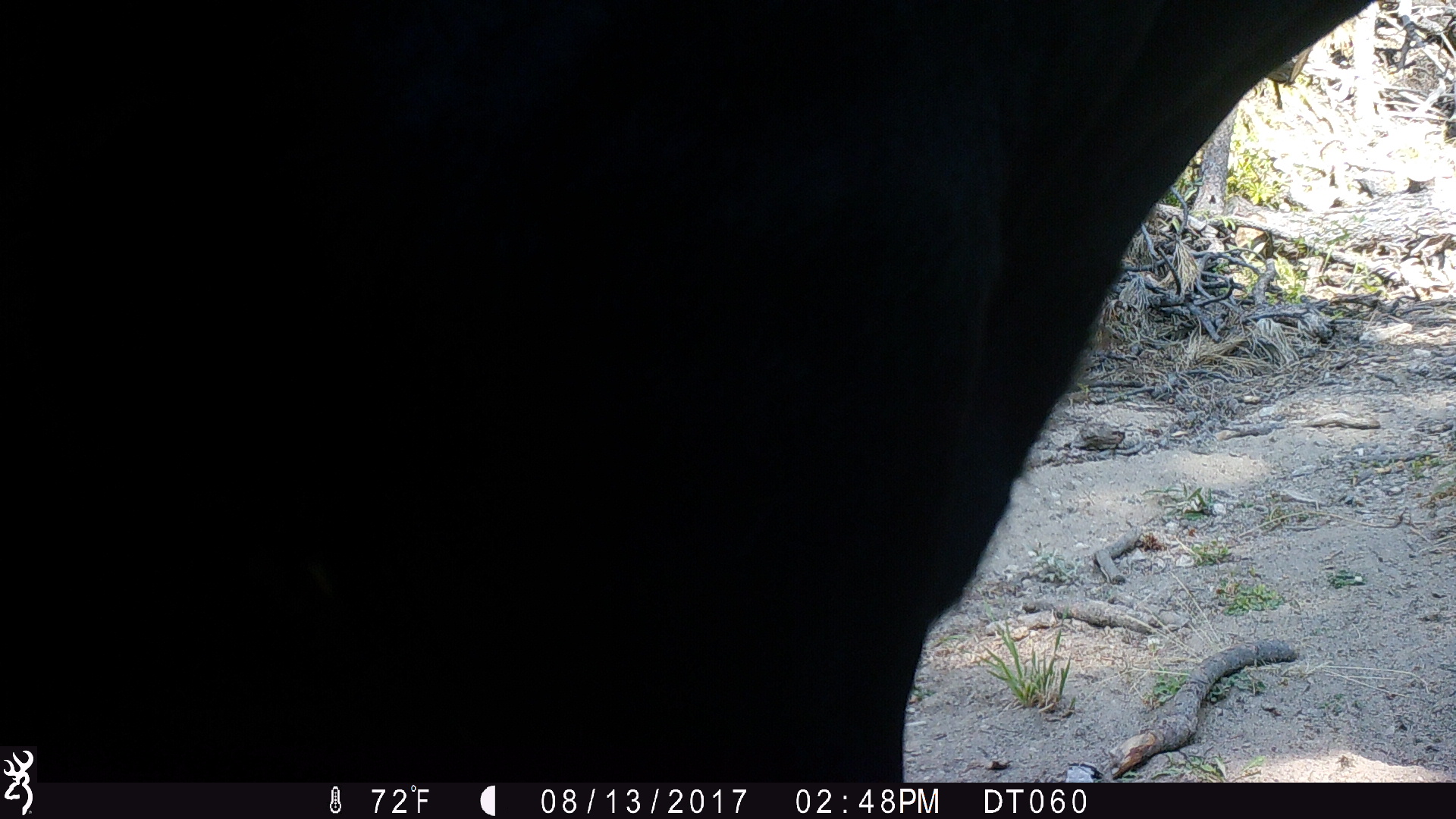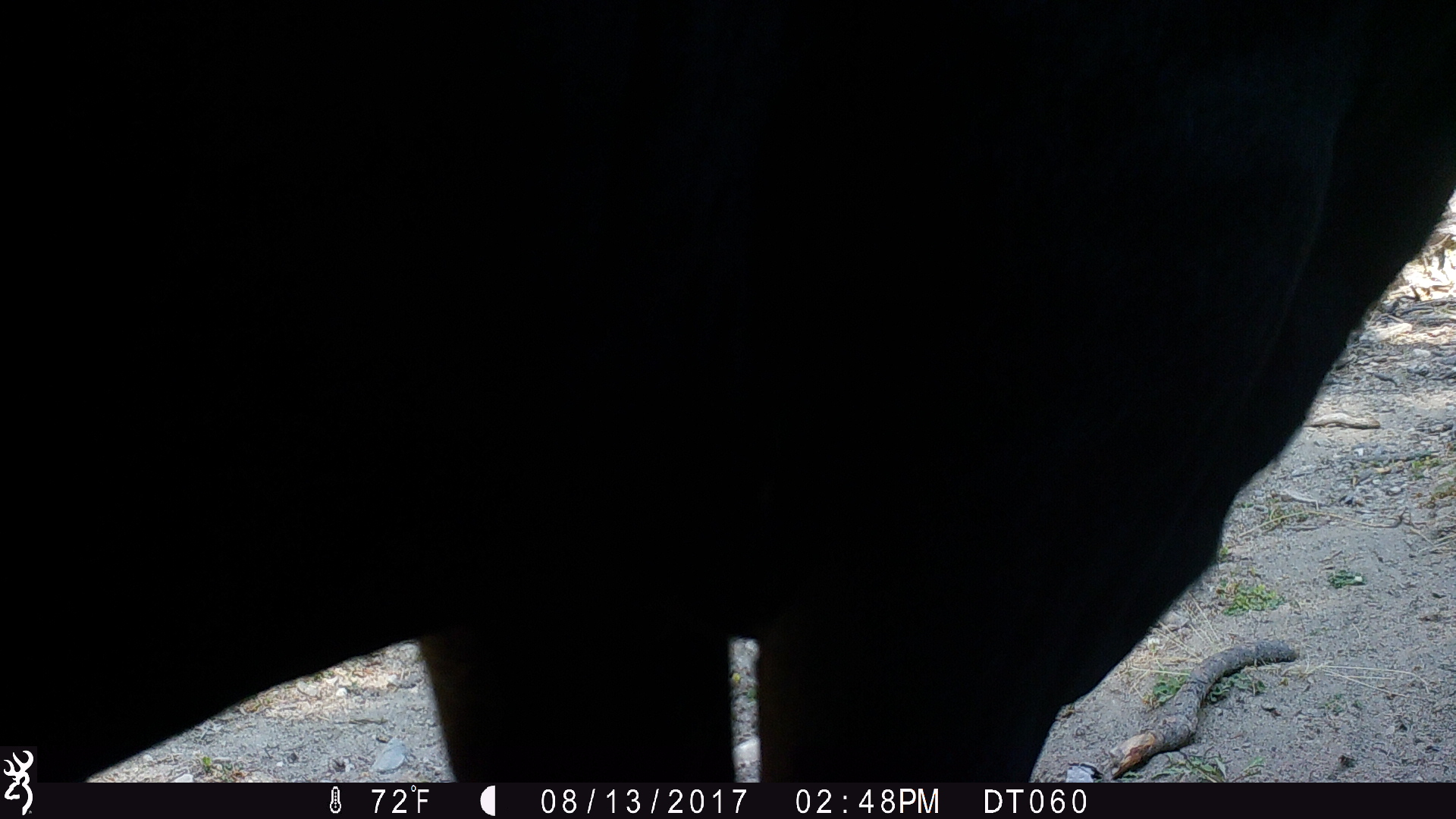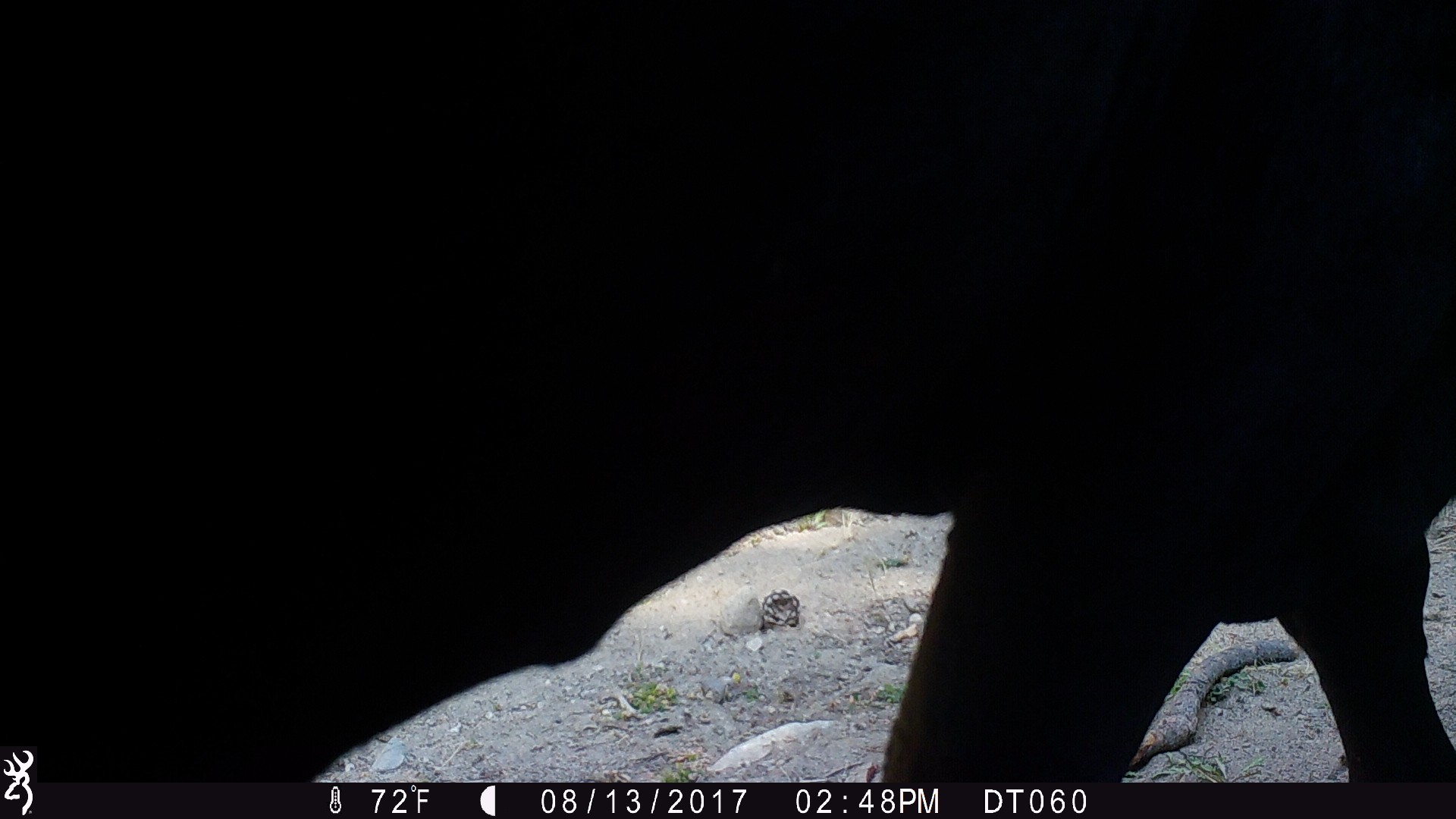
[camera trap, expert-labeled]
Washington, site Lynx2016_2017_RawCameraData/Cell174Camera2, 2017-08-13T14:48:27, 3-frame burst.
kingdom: Animalia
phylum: Chordata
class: Mammalia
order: Artiodactyla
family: Bovidae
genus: Bos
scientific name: Bos taurus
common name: domestic cattle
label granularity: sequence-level